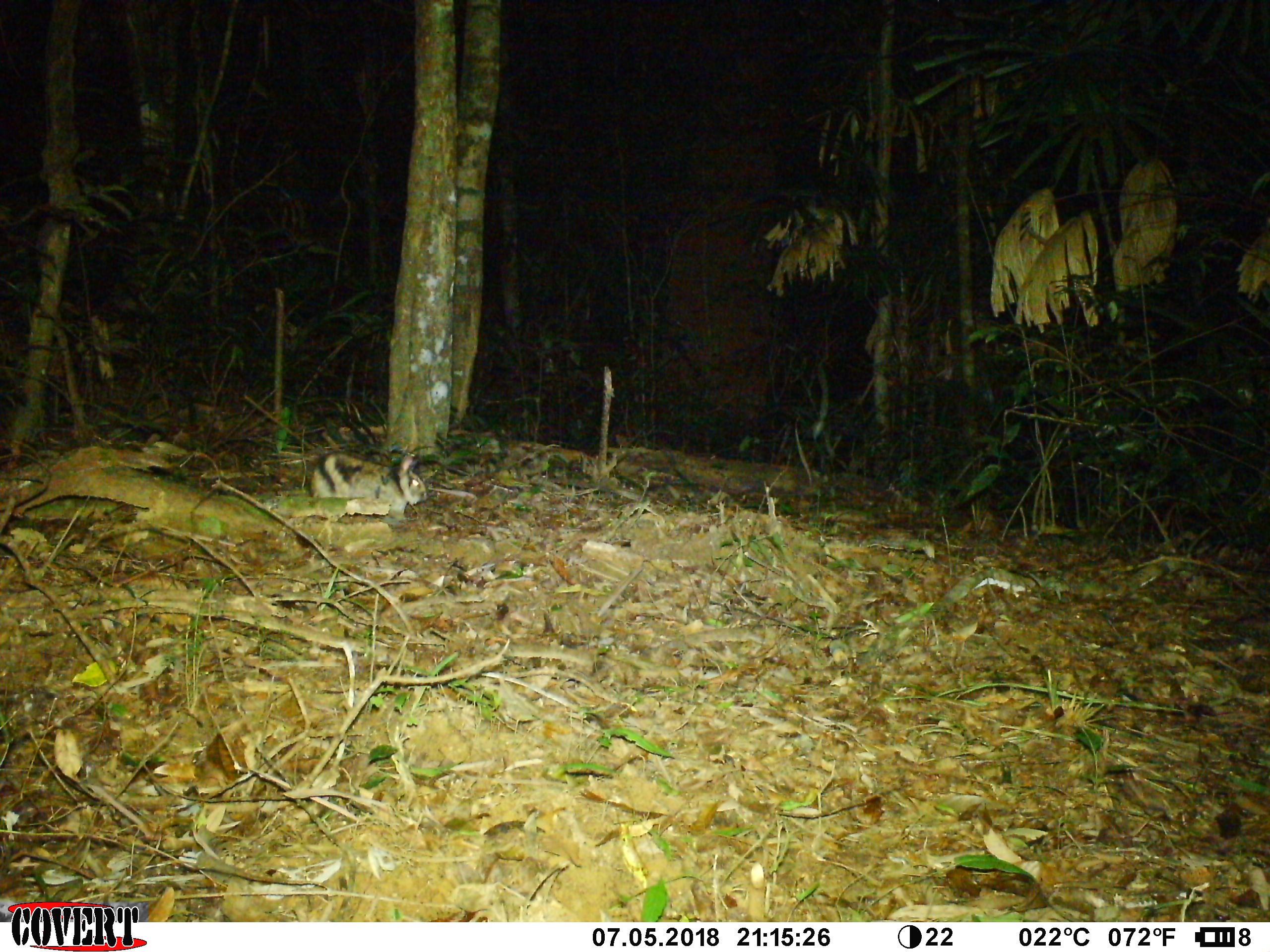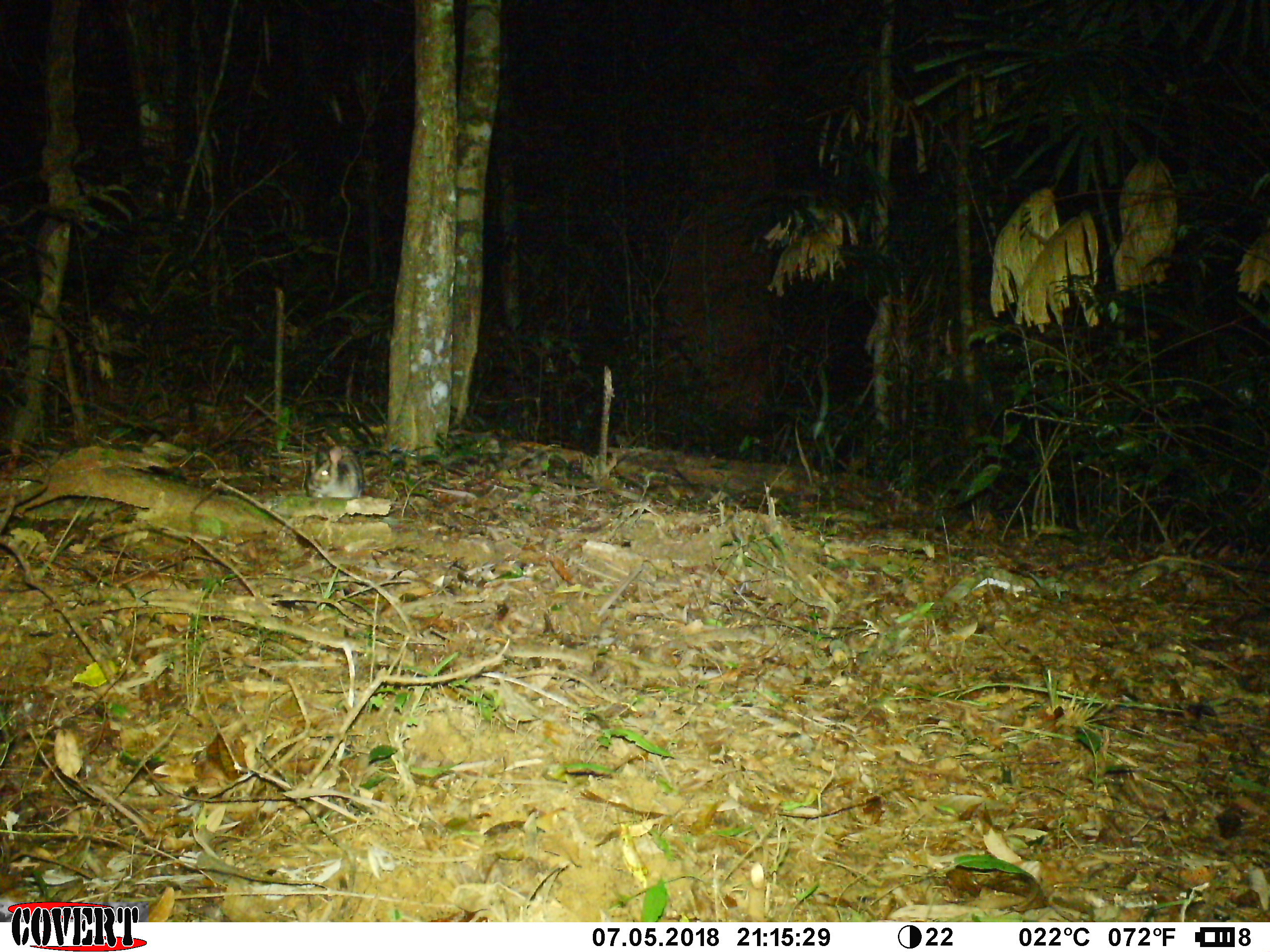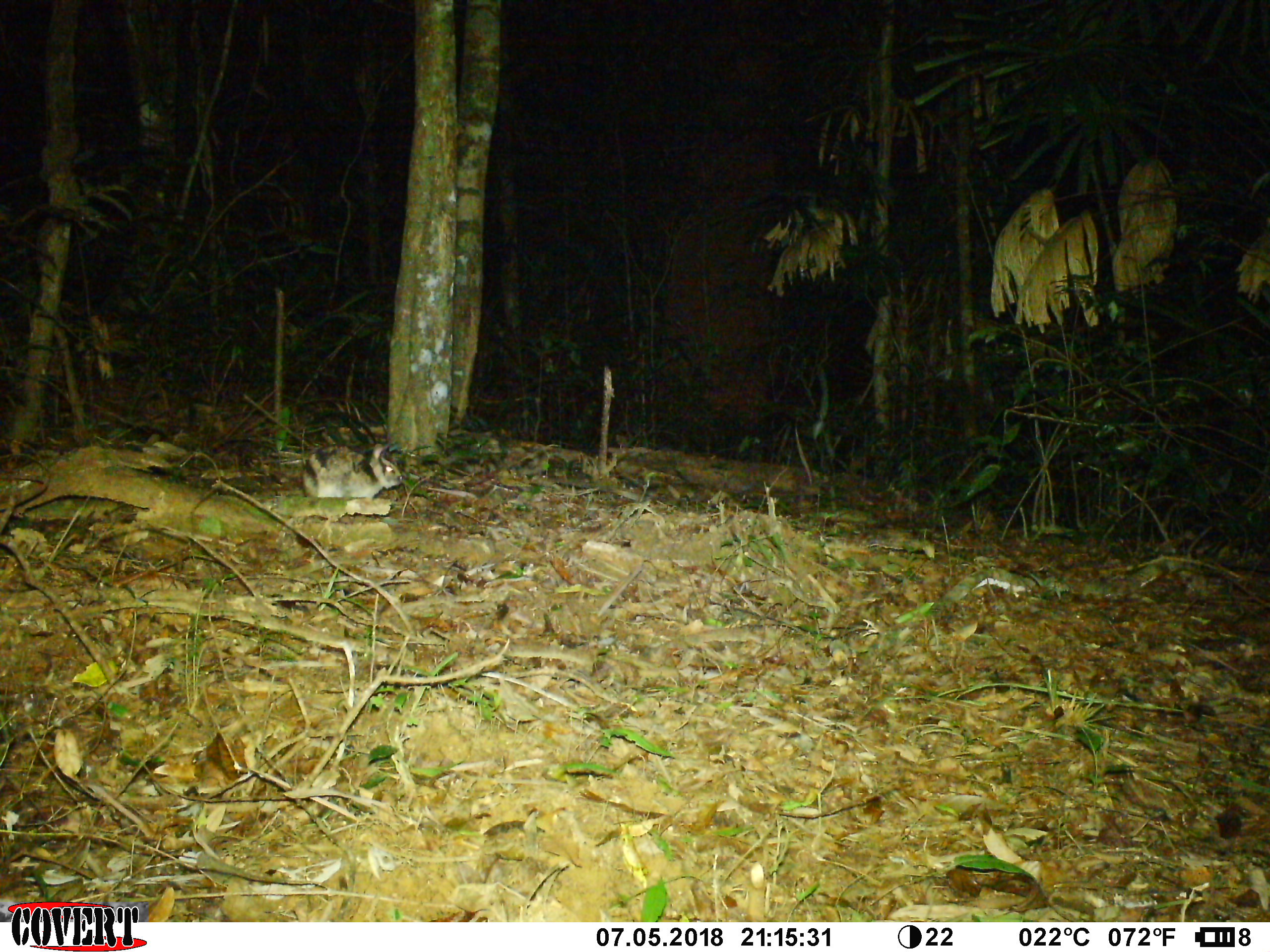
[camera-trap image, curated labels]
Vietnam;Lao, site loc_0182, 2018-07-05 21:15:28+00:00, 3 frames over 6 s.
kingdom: Animalia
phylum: Chordata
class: Mammalia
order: Lagomorpha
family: Leporidae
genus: Nesolagus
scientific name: Nesolagus timminsi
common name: annamite striped rabbit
Annamite striped rabbit (Nesolagus timminsi). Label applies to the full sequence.